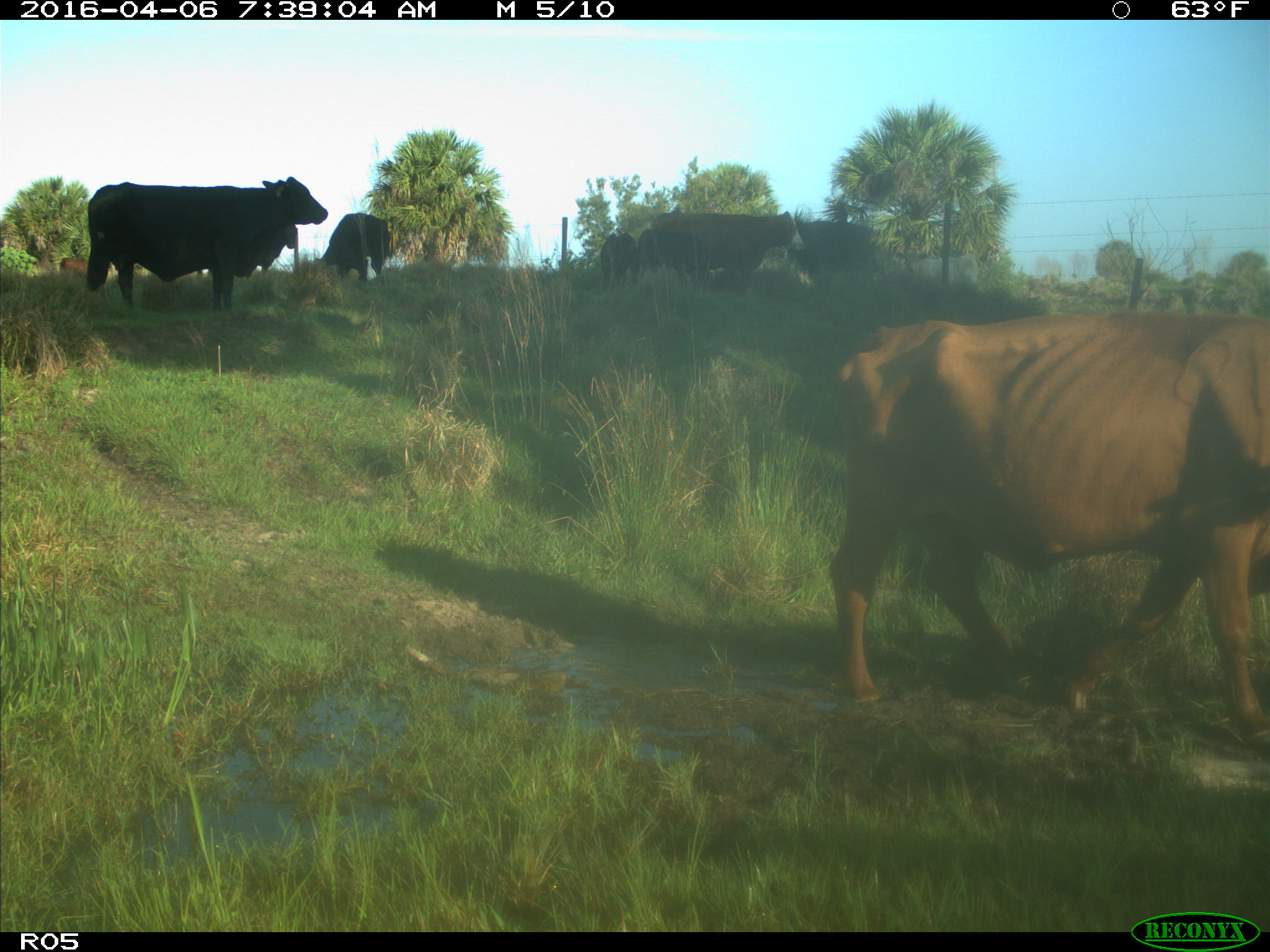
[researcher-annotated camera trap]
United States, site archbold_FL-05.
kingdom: Animalia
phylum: Chordata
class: Mammalia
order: Artiodactyla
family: Bovidae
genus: Bos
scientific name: Bos taurus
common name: domestic cow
Bos taurus (domestic cow).